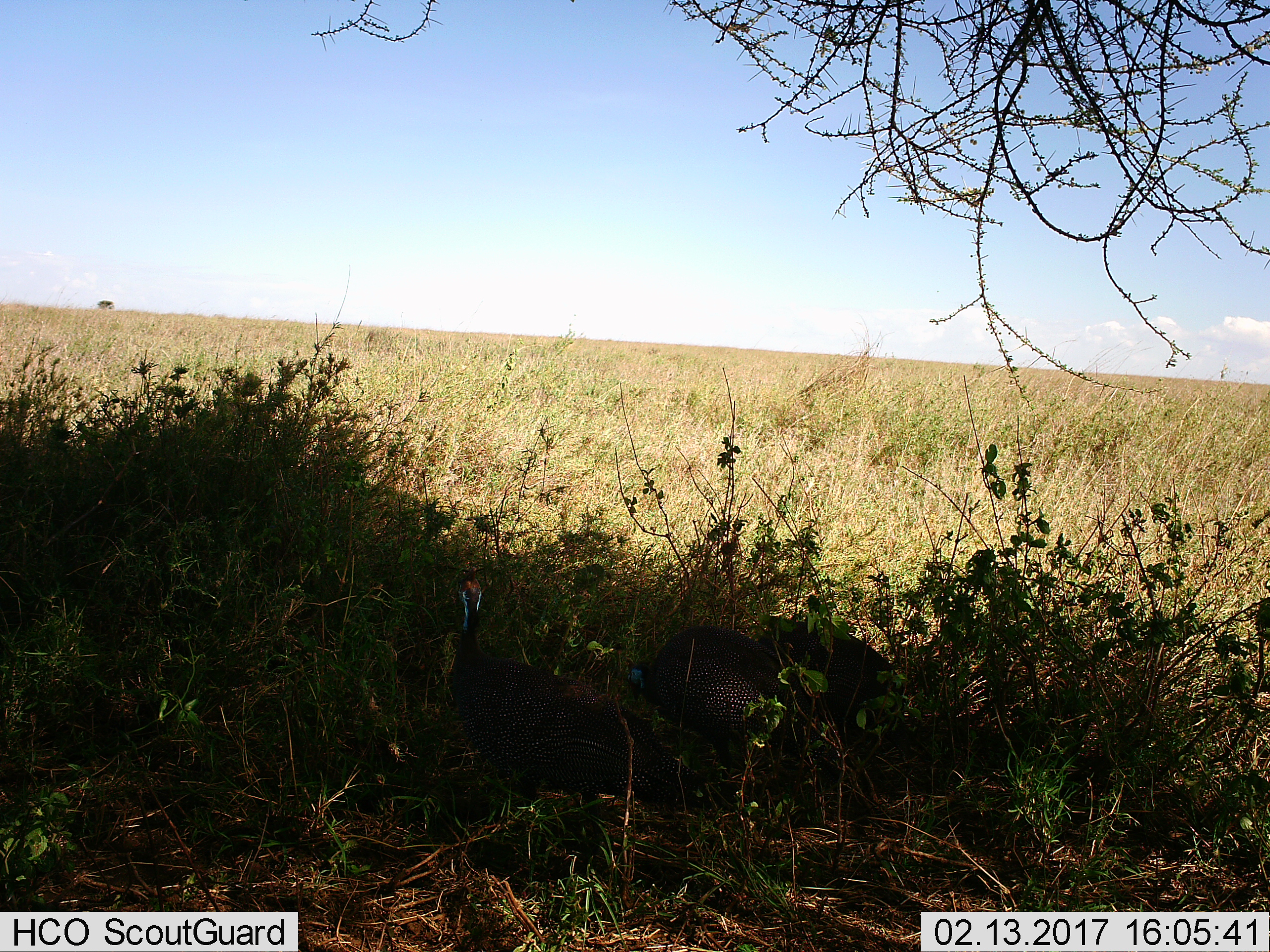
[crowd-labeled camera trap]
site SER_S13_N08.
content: unidentified animal